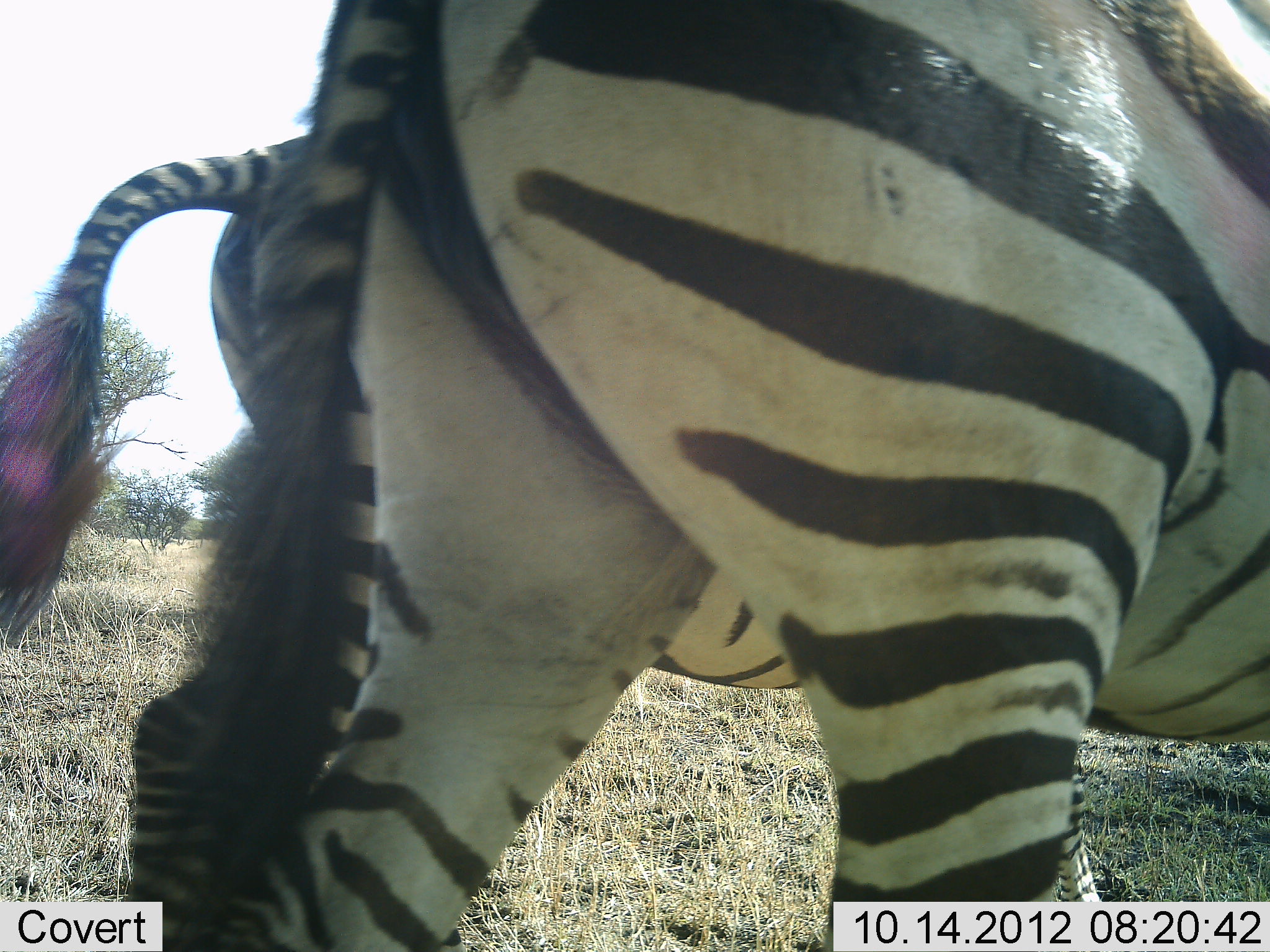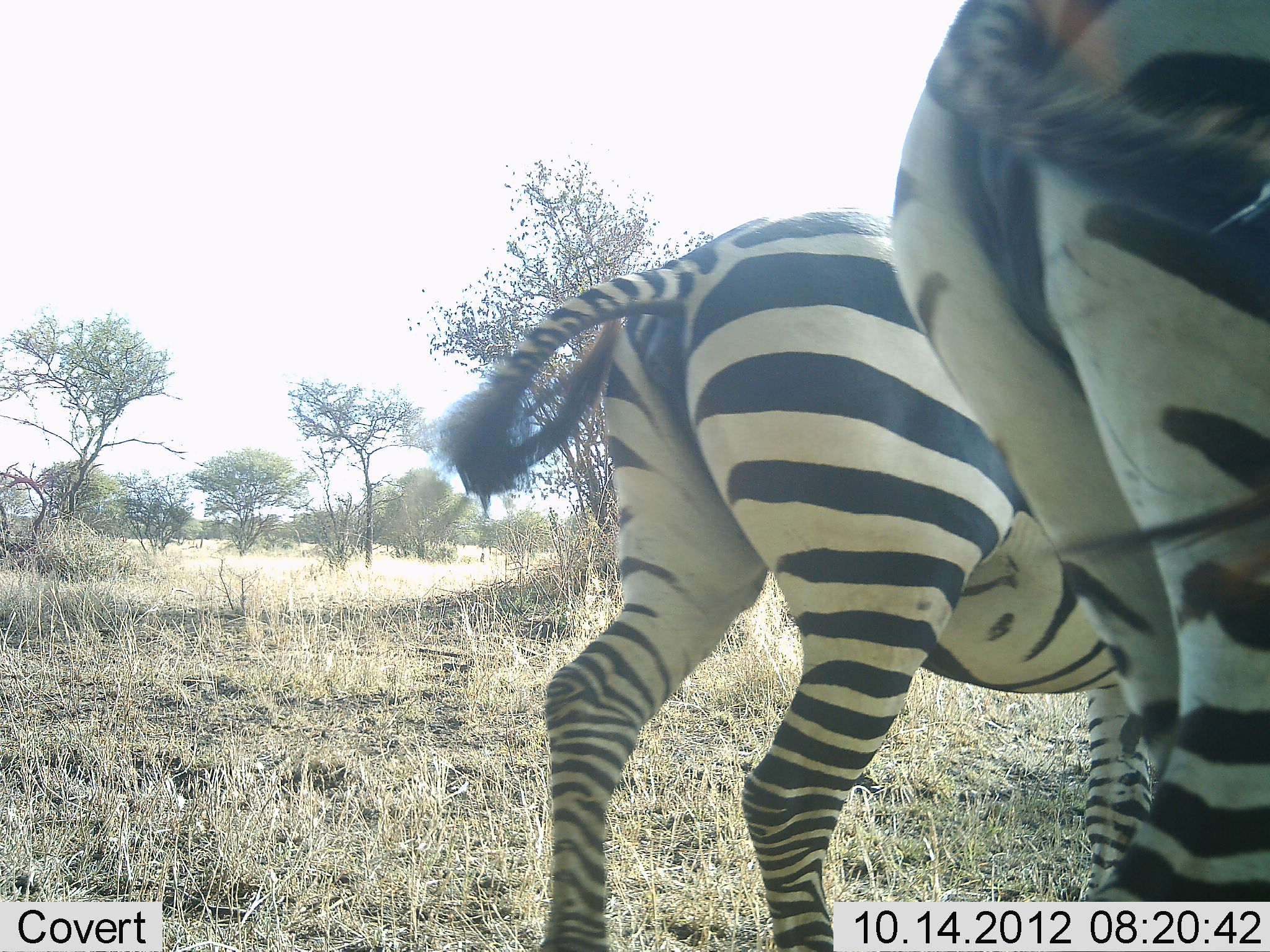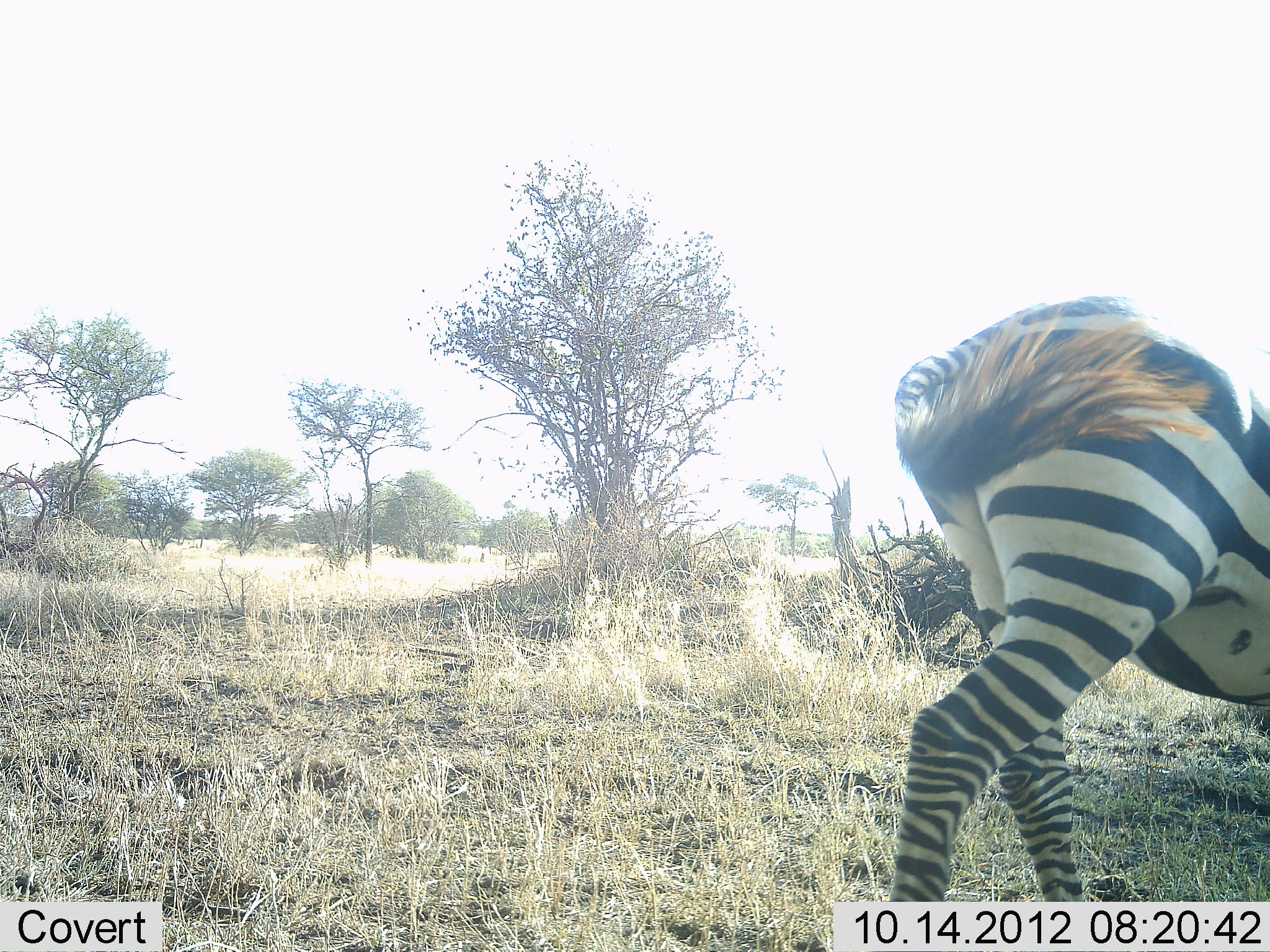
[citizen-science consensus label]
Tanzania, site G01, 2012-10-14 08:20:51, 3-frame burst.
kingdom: Animalia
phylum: Chordata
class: Mammalia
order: Perissodactyla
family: Equidae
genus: Equus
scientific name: Equus quagga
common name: plains zebra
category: zebra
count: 2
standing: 10%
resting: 0%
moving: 100%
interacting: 0%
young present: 0%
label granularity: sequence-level